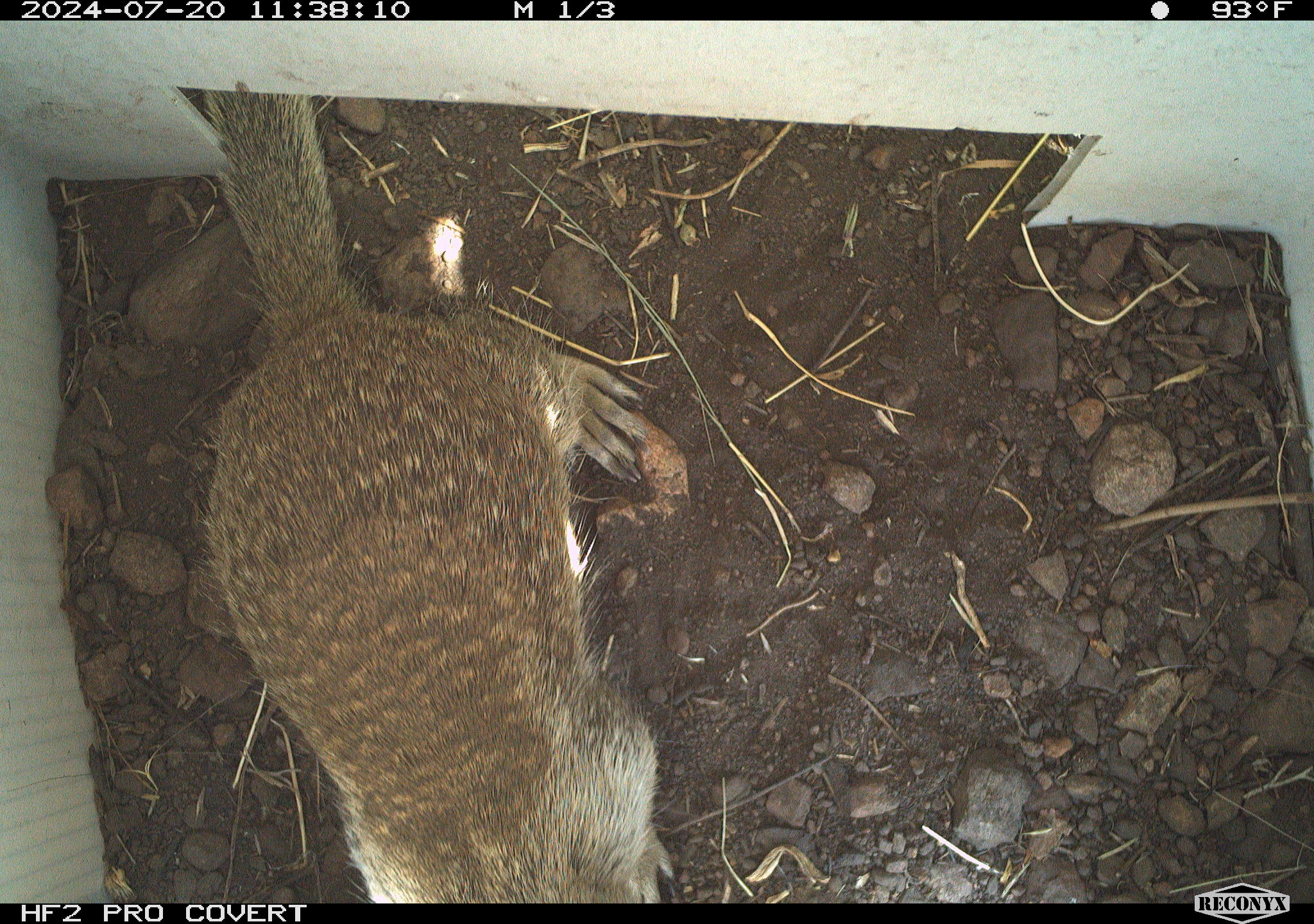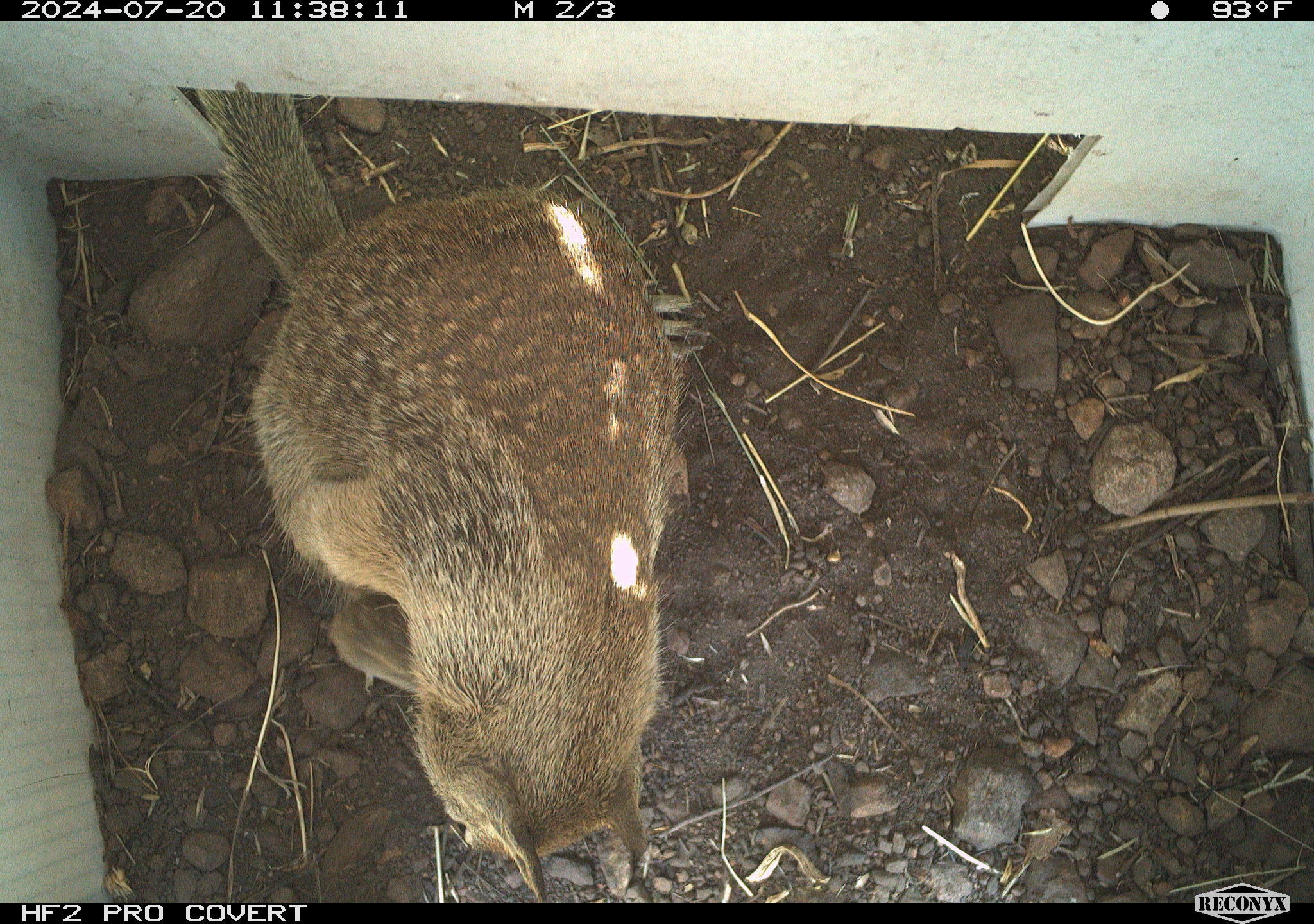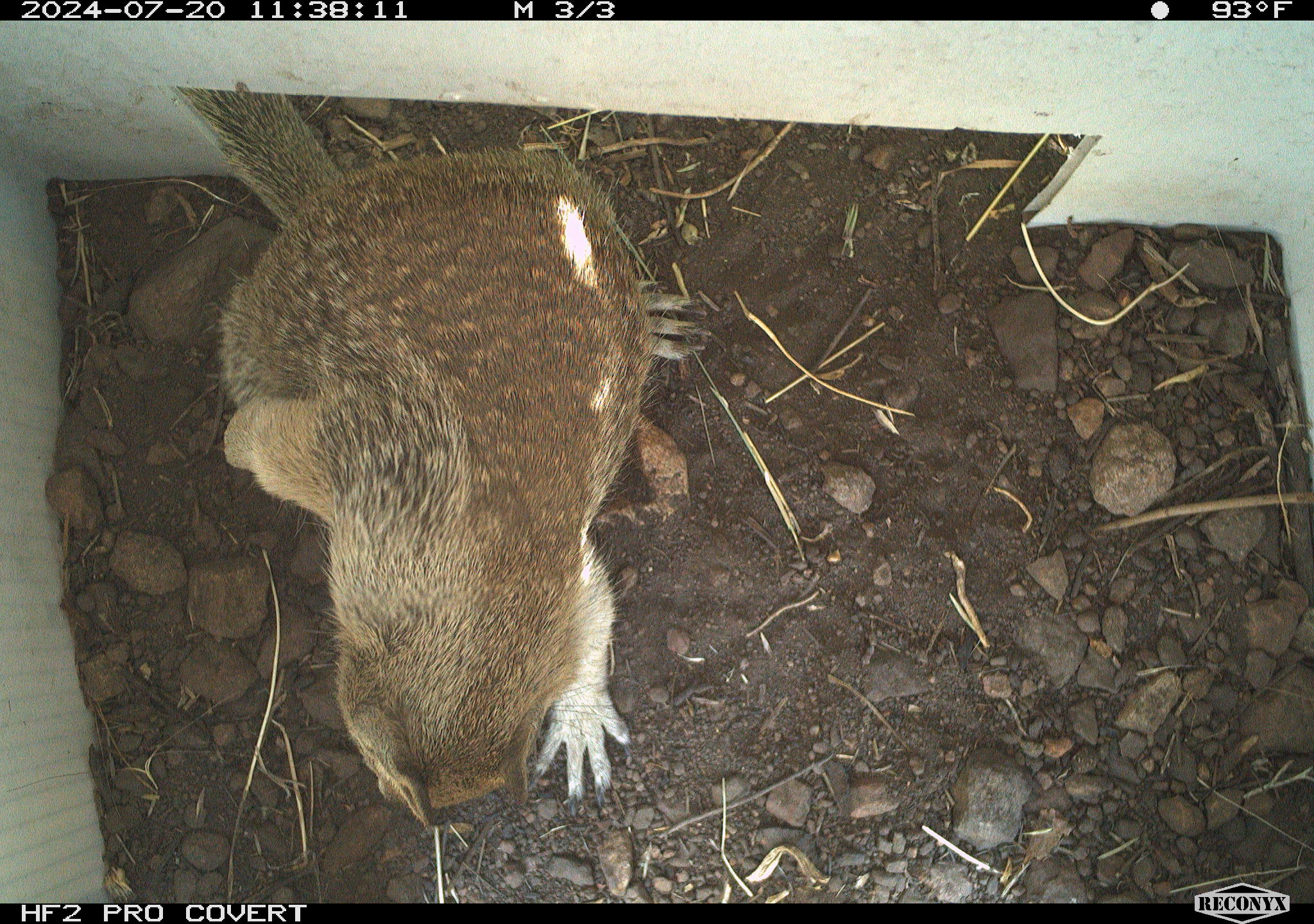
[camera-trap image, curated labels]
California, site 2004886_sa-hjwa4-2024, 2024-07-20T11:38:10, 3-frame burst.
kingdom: Animalia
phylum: Chordata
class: Mammalia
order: Rodentia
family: Sciuridae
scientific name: Sciuridae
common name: squirrels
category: sciuridae family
Sciuridae family (squirrels) (Sciuridae).